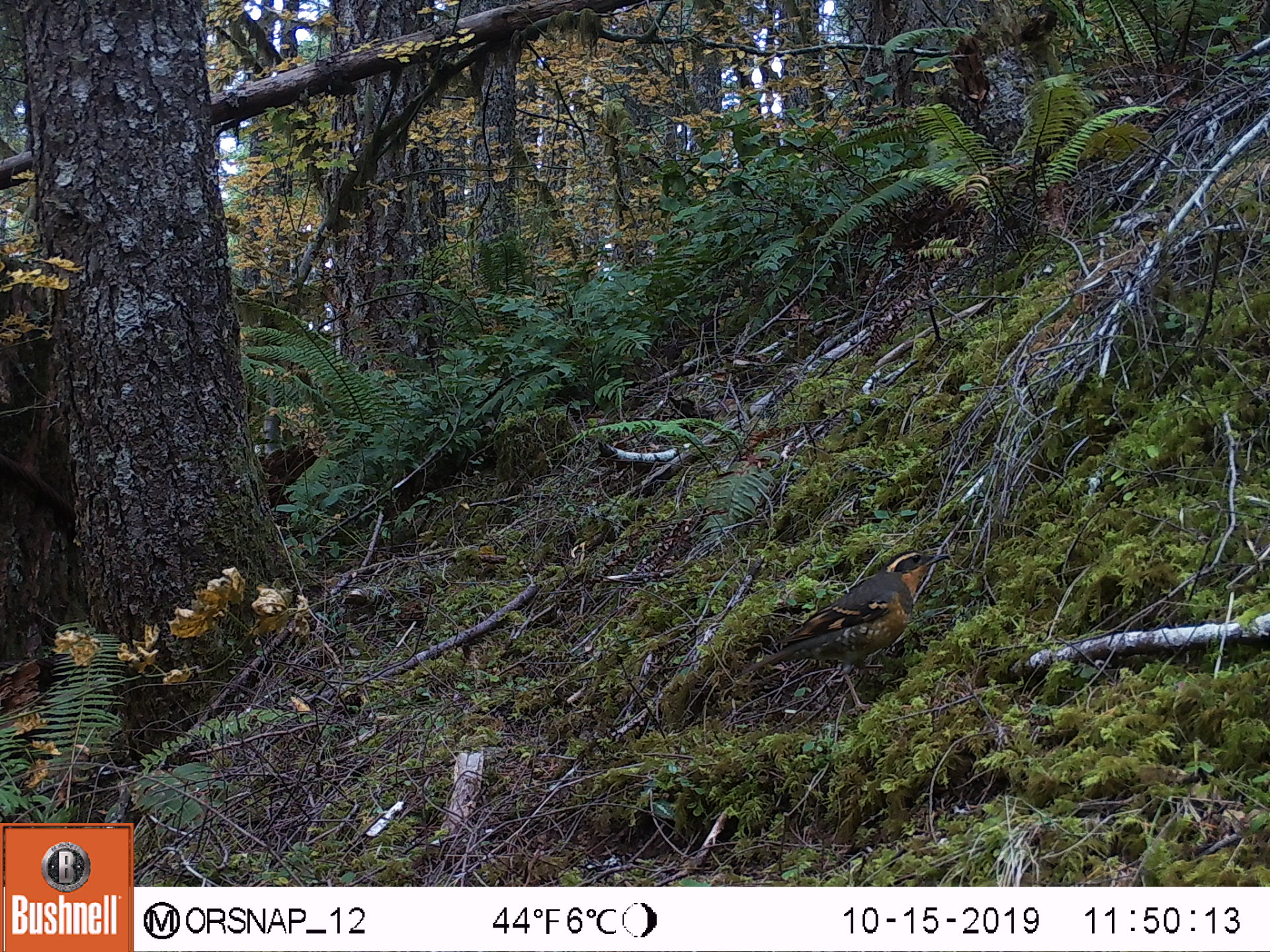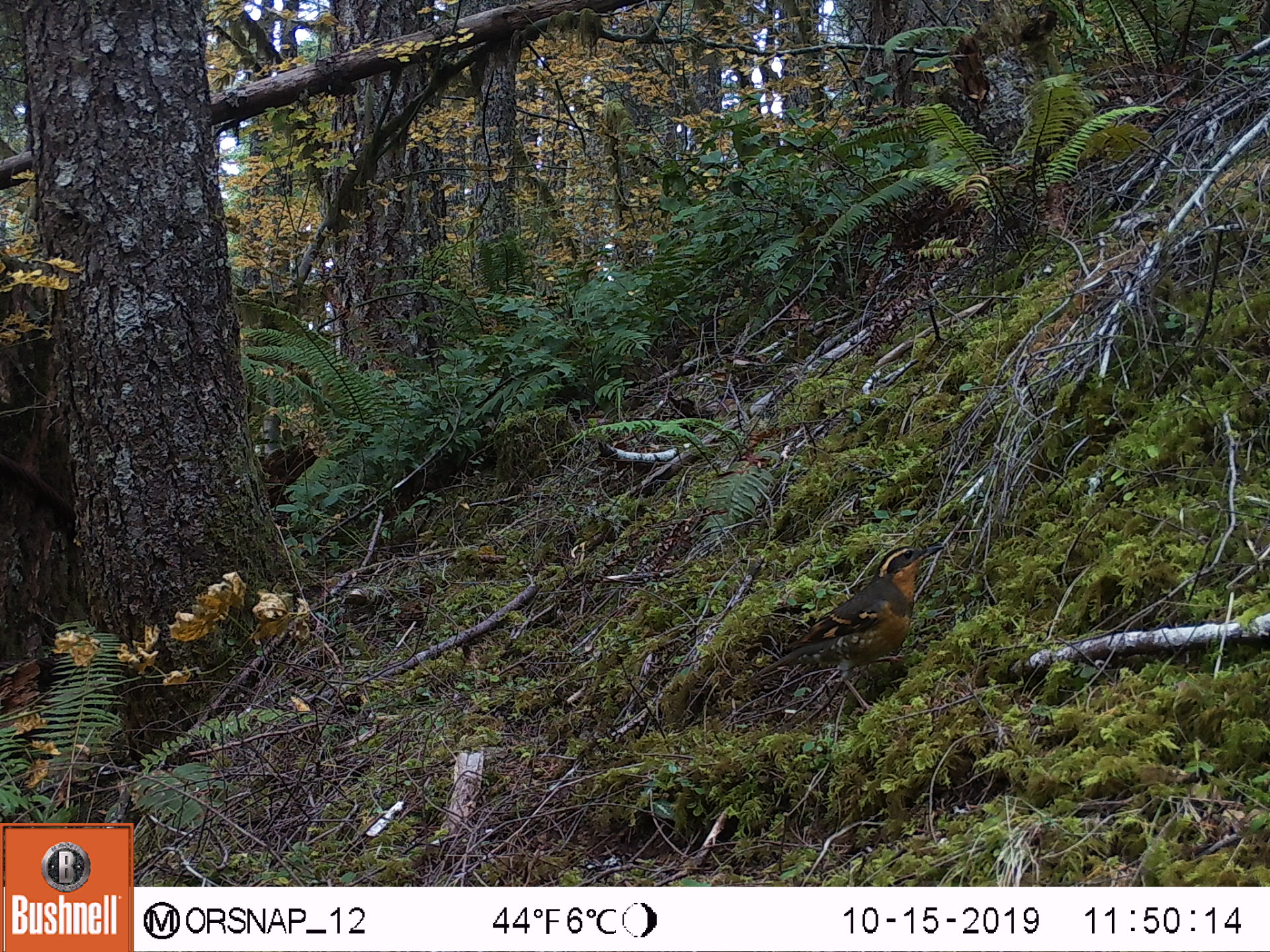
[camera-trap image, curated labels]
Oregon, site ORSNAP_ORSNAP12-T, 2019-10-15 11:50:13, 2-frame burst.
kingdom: Animalia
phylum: Chordata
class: Aves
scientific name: Aves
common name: bird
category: other bird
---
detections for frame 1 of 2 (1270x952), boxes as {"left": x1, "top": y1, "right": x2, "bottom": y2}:
other bird: {"left": 711, "top": 526, "right": 958, "bottom": 743}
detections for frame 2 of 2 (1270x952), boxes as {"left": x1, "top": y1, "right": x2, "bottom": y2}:
other bird: {"left": 742, "top": 532, "right": 959, "bottom": 746}